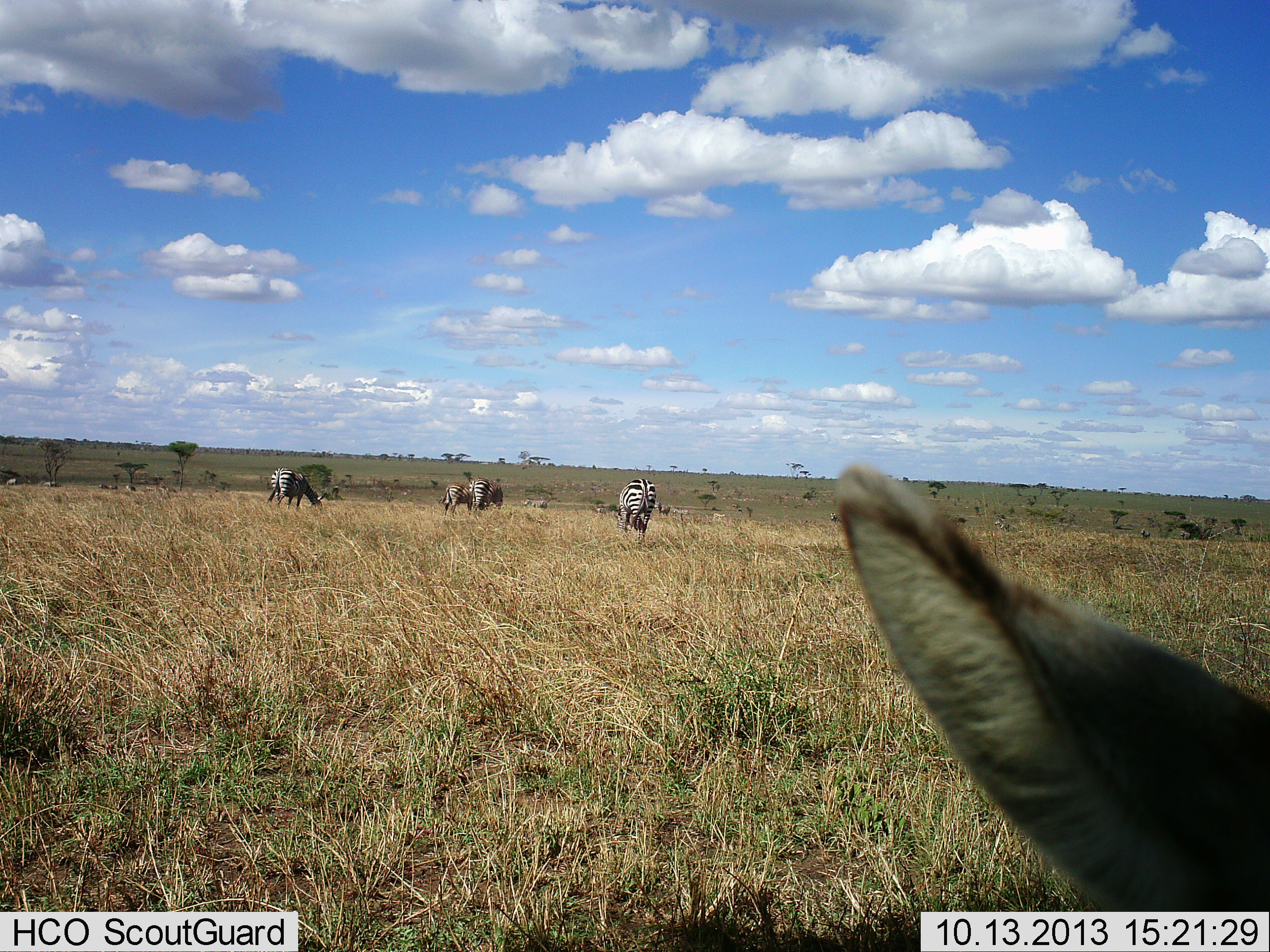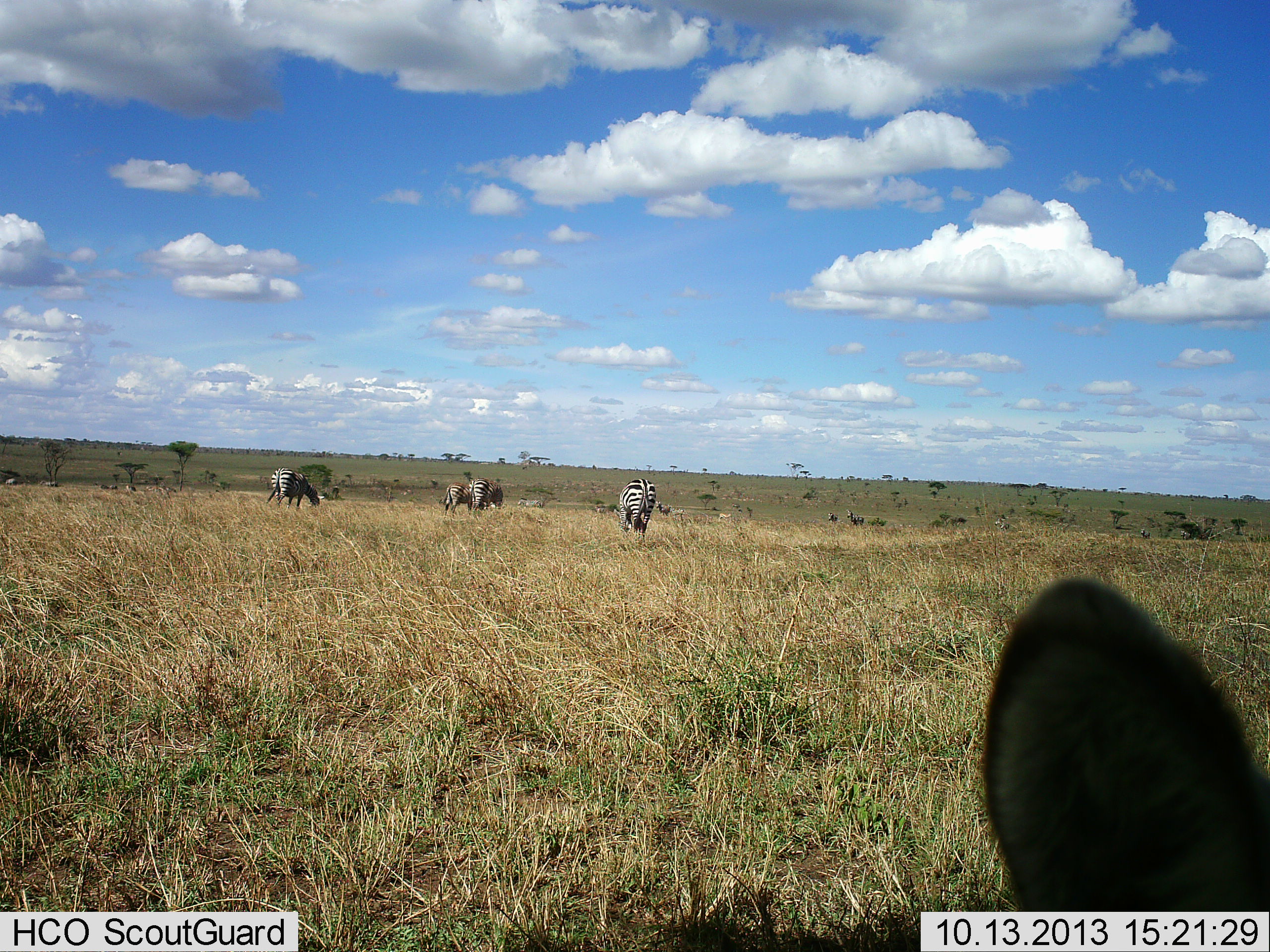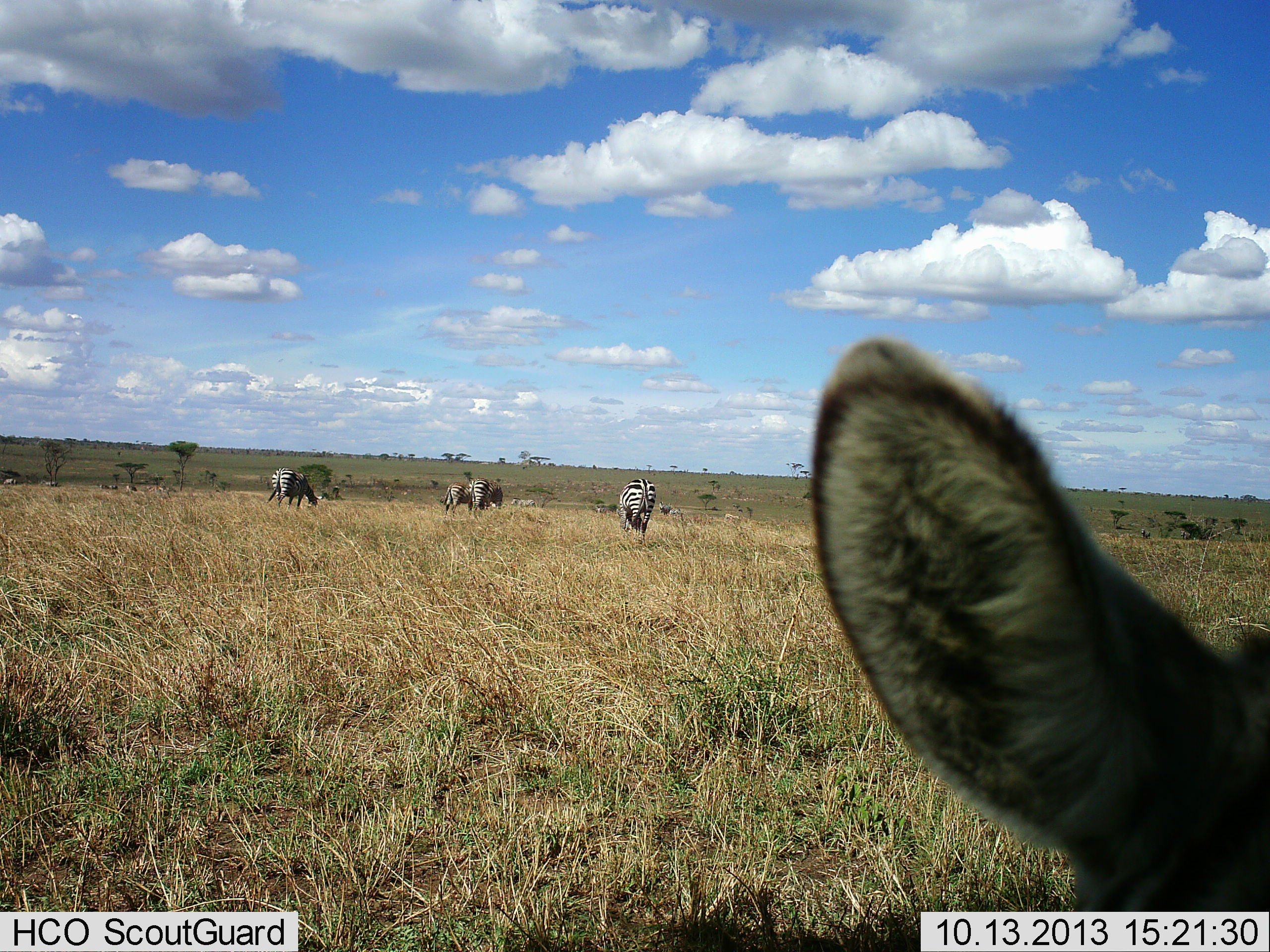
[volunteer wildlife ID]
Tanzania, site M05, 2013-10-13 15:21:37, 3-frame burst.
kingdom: Animalia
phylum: Chordata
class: Mammalia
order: Perissodactyla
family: Equidae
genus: Equus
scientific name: Equus quagga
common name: plains zebra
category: zebra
Zebra (plains zebra) (Equus quagga), count 6. Behavior (volunteer vote fractions): standing 67%, resting 0%, moving 33%, interacting 0%. Young present (vote fraction): 8%. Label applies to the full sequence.